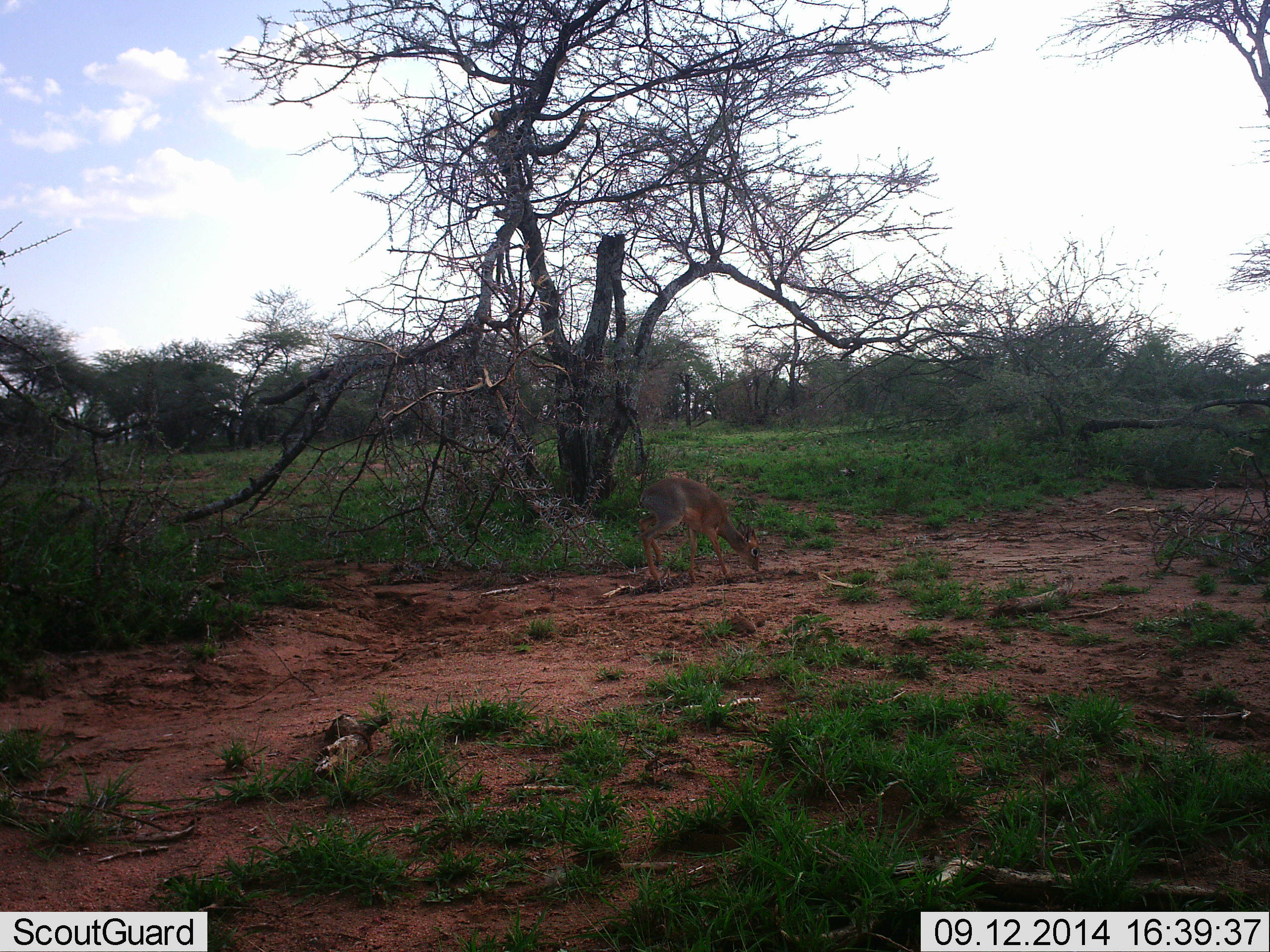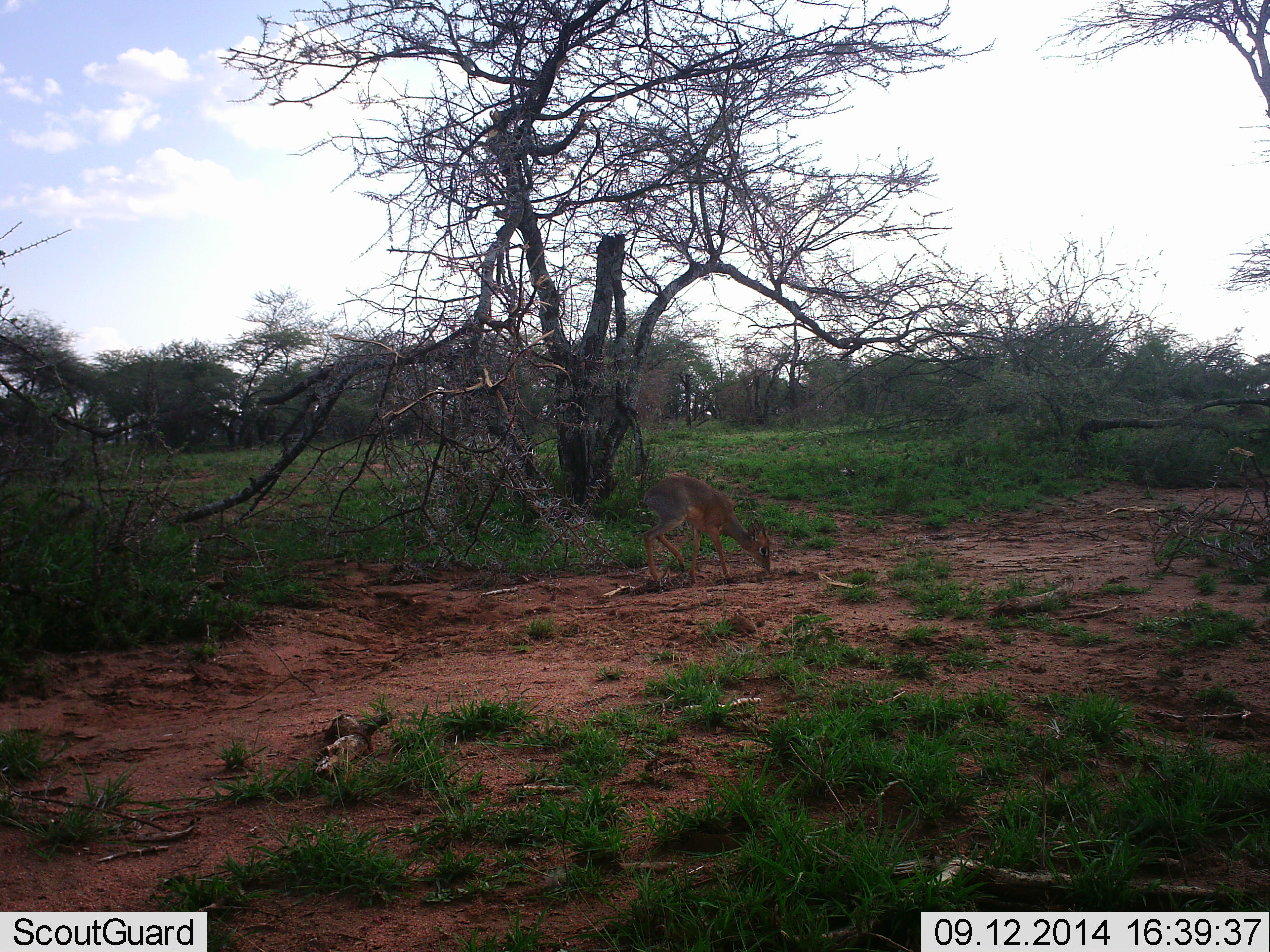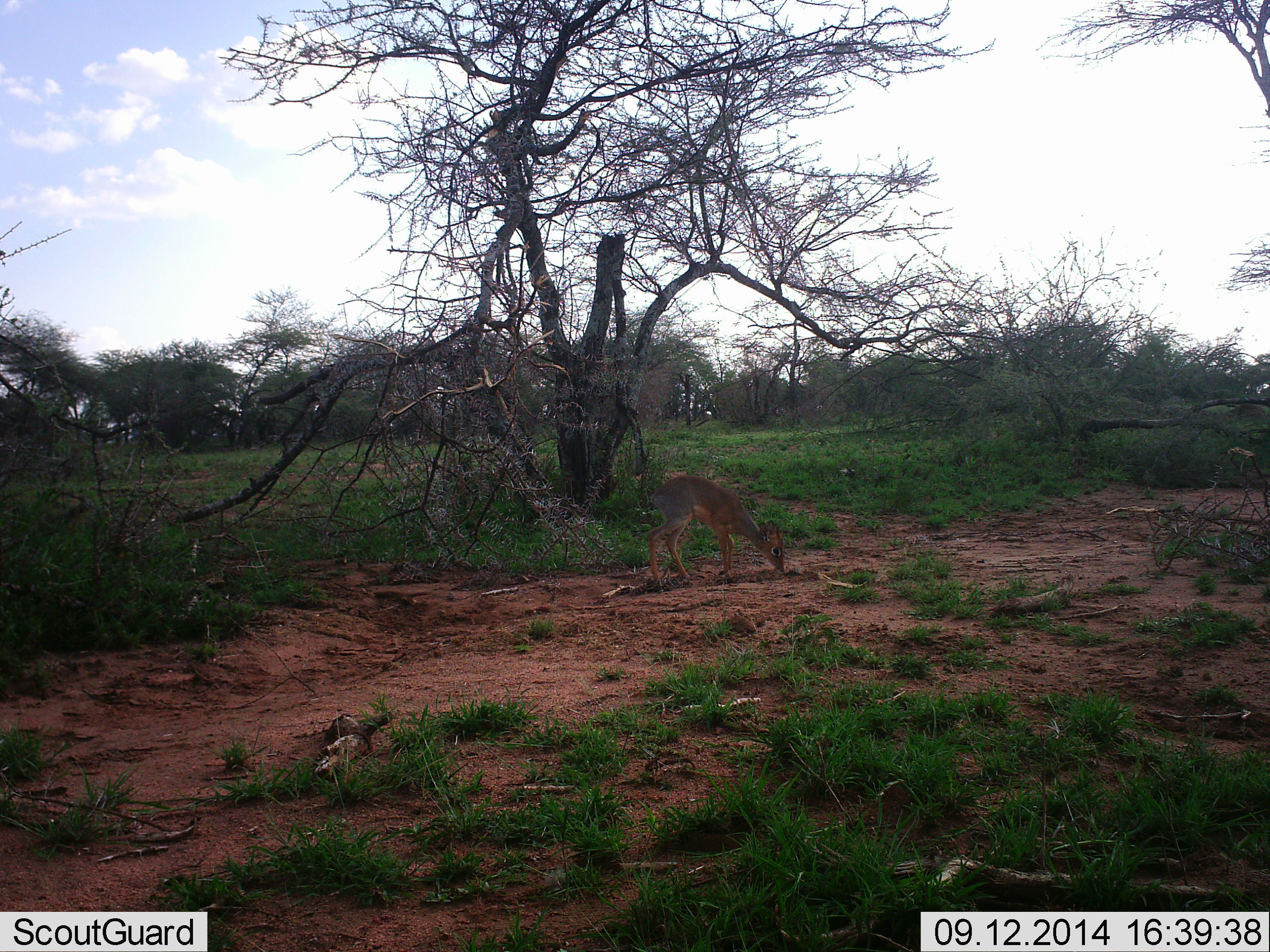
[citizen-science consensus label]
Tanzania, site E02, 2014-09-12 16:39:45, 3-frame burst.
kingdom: Animalia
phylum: Chordata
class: Mammalia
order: Artiodactyla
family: Bovidae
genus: Madoqua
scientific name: Madoqua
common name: dikdik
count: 1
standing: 20%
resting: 0%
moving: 30%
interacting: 0%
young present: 0%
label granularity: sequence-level